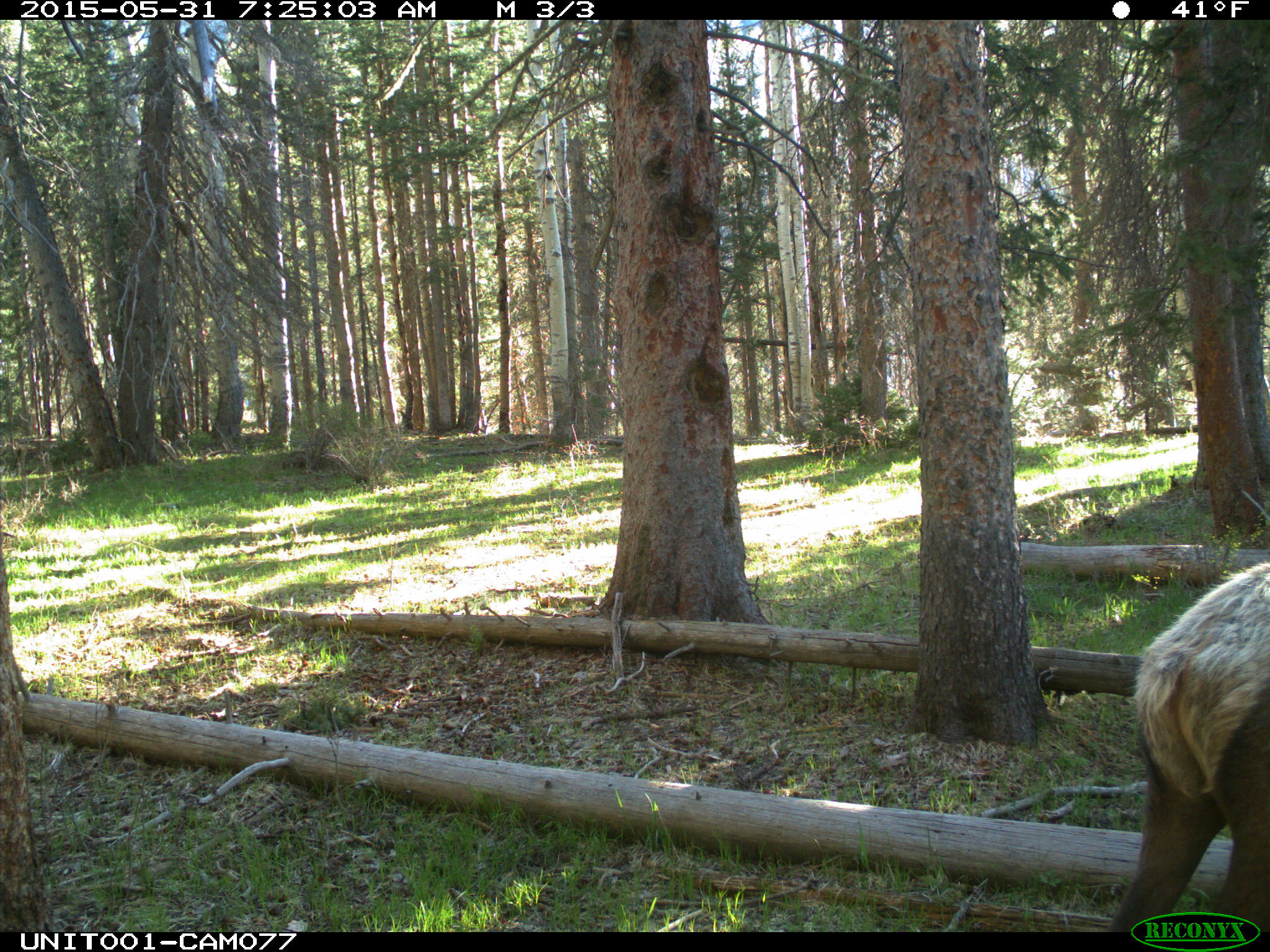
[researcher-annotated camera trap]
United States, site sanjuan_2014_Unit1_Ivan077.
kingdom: Animalia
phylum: Chordata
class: Mammalia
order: Artiodactyla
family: Cervidae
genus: Cervus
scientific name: Cervus elaphus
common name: red deer